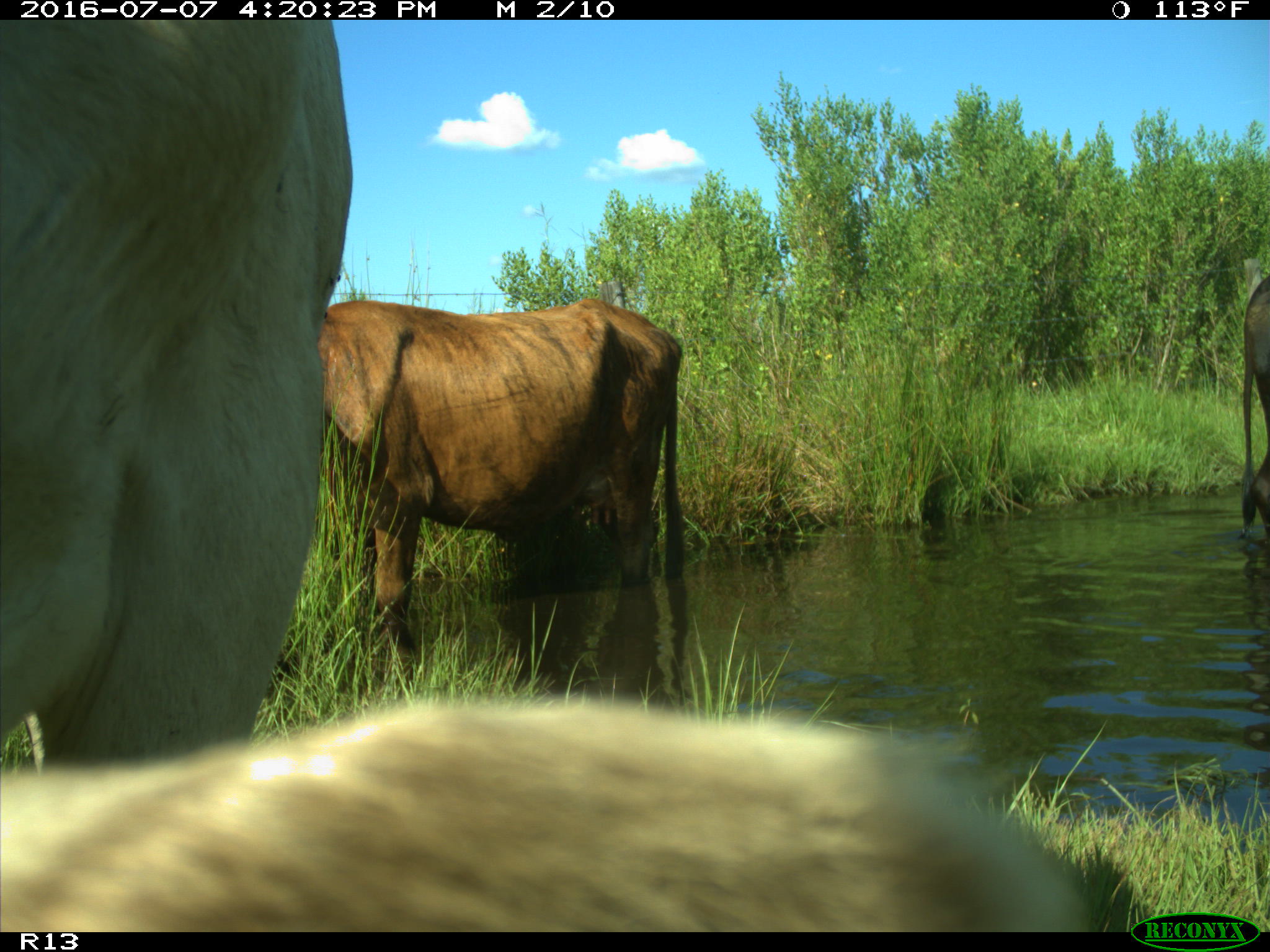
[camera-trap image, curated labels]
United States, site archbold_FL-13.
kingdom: Animalia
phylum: Chordata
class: Mammalia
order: Artiodactyla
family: Bovidae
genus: Bos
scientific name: Bos taurus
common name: domestic cow